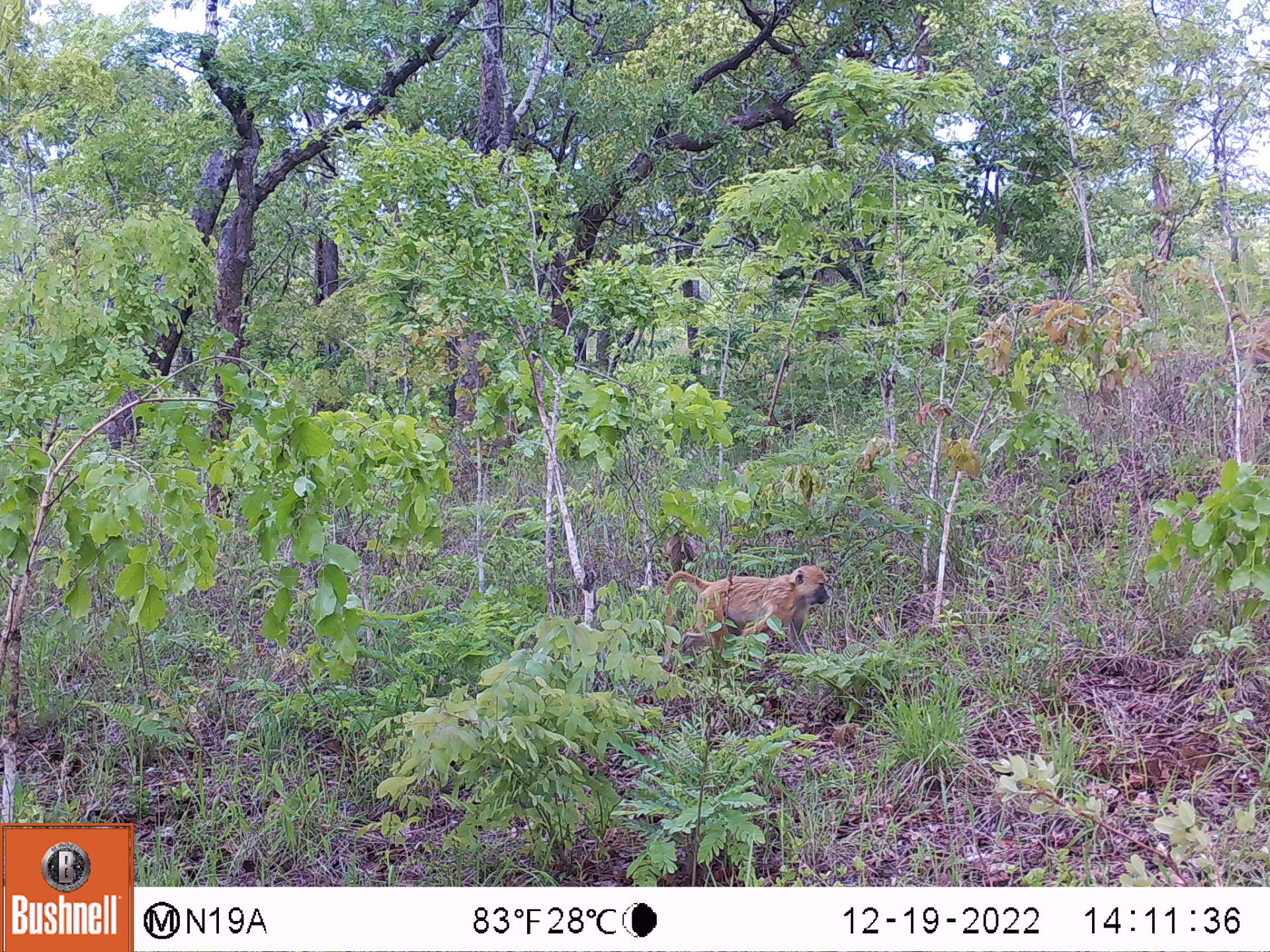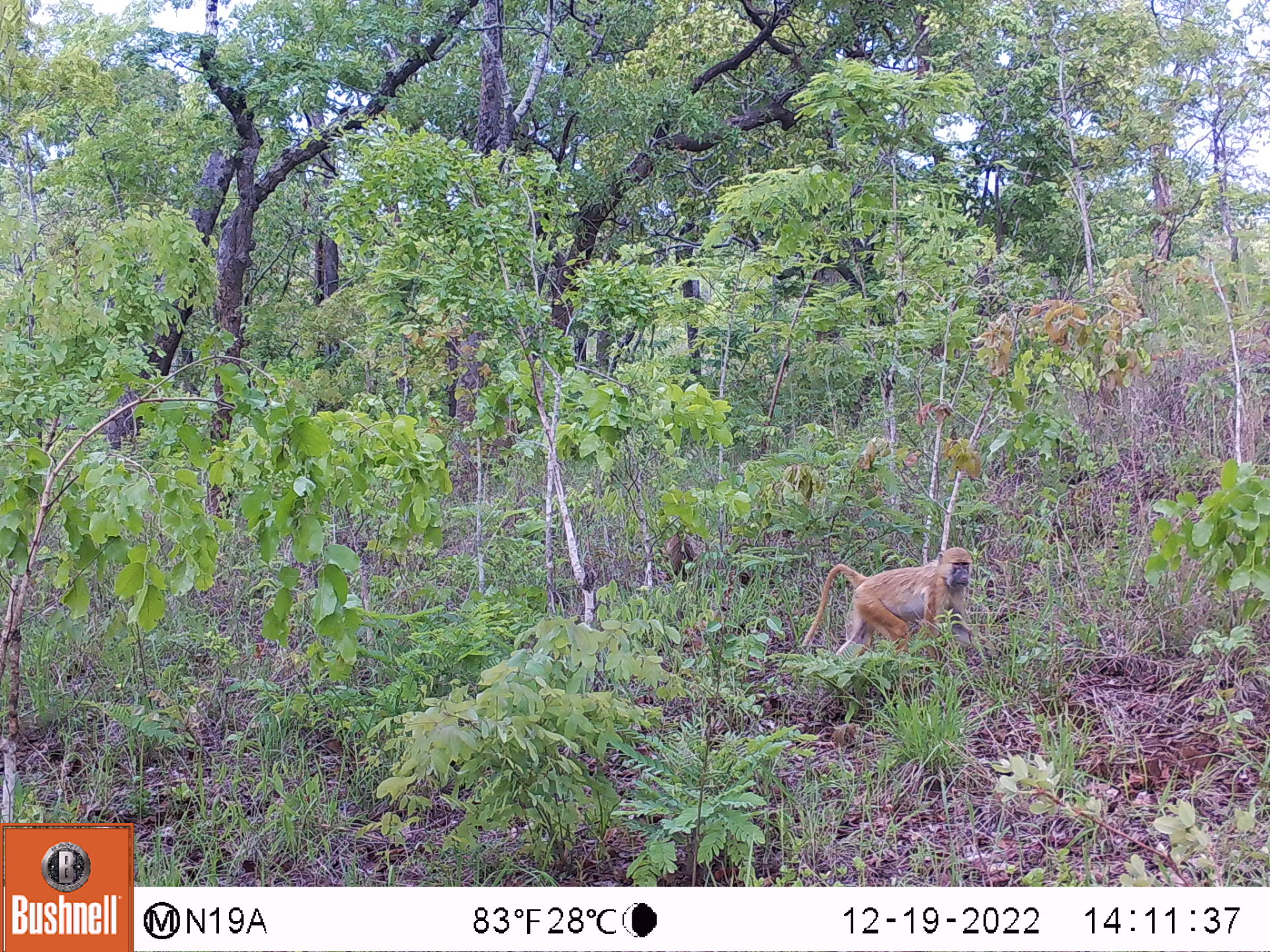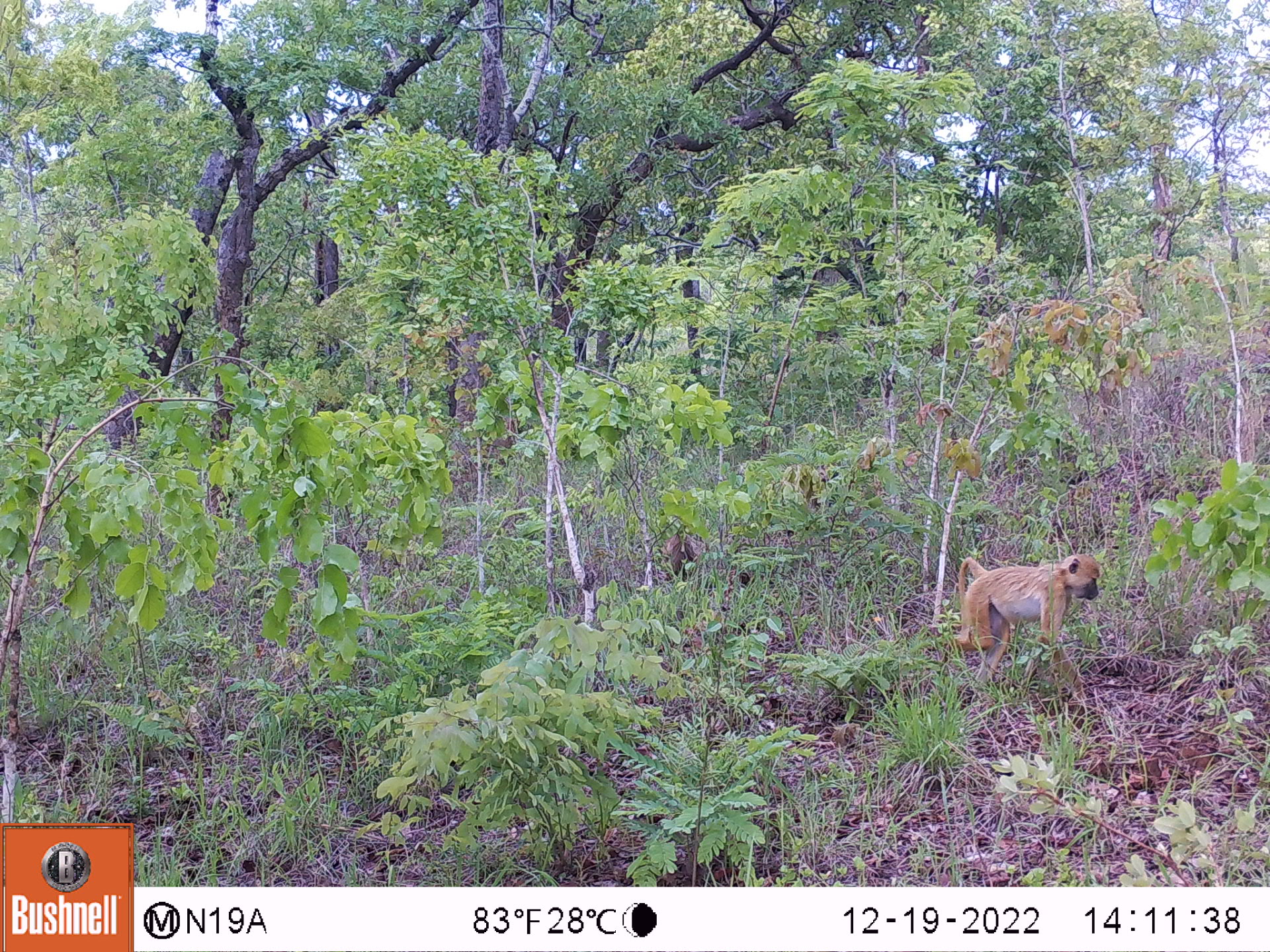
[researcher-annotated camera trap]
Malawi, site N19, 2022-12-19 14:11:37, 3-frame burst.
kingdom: Animalia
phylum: Chordata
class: Mammalia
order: Primates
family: Cercopithecidae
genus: Papio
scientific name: Papio cynocephalus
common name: yellow baboon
Yellow baboon (Papio cynocephalus), count 1.